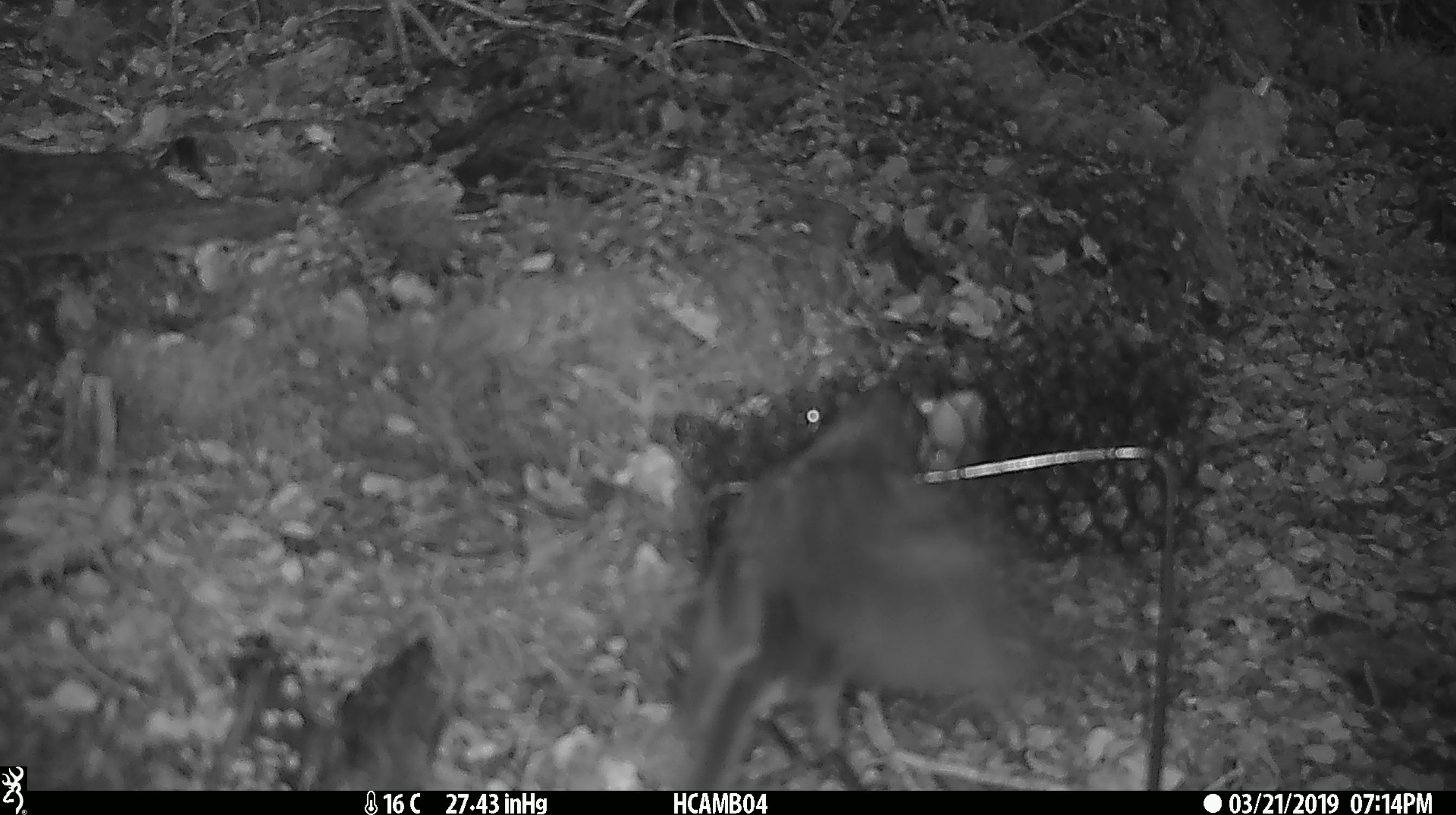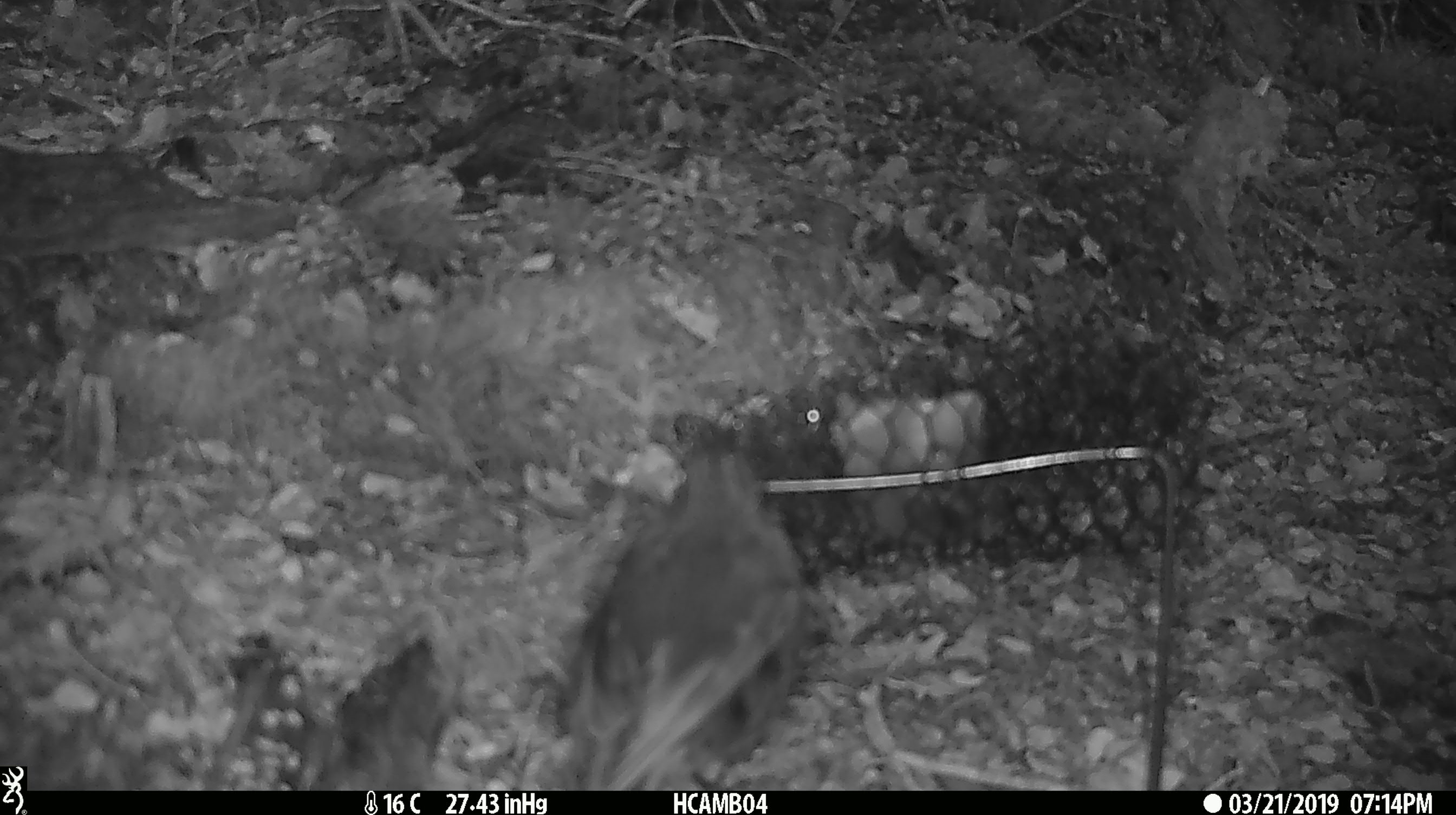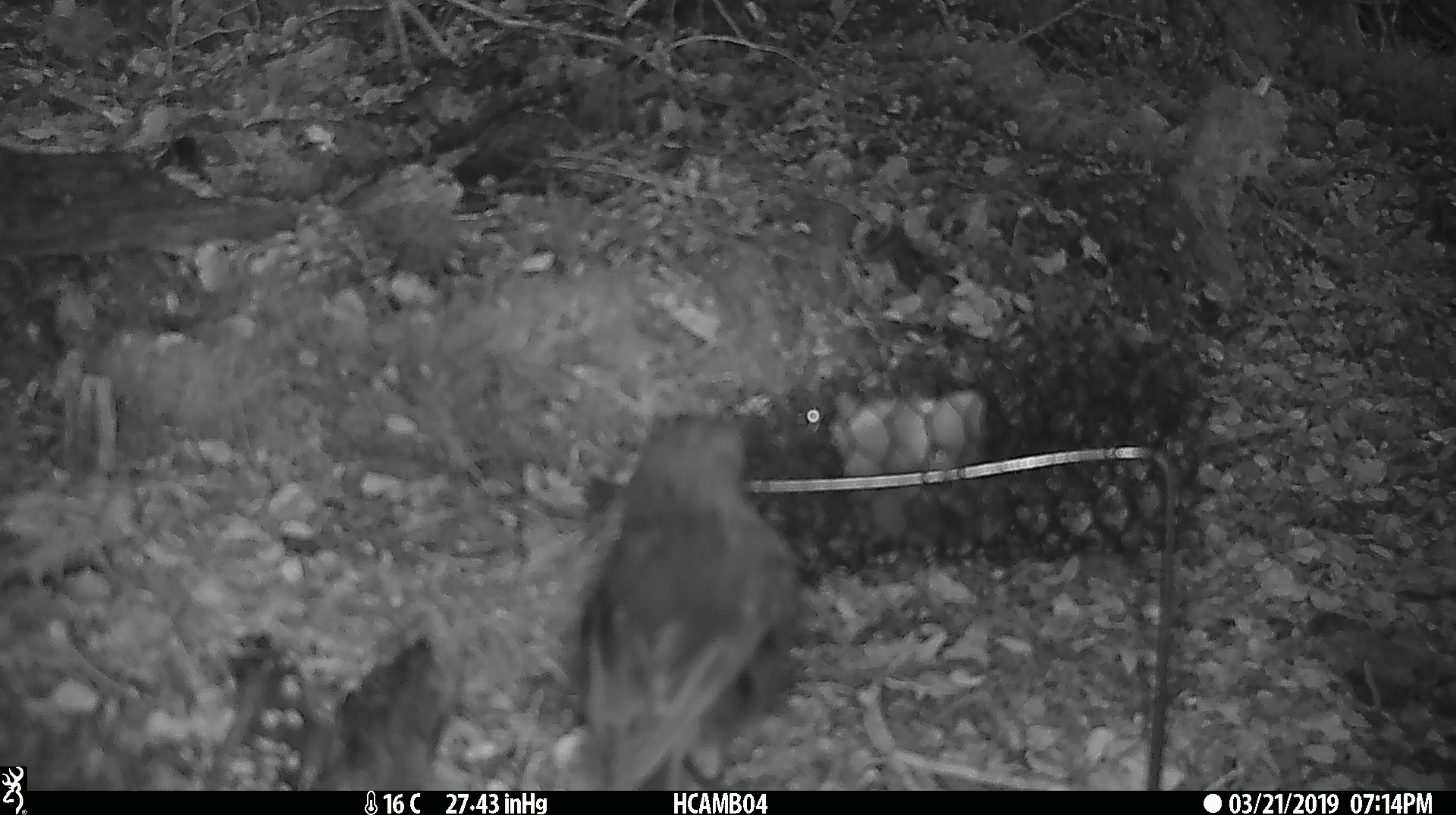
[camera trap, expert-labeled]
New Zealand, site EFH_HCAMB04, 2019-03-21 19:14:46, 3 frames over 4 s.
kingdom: Animalia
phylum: Chordata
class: Aves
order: Passeriformes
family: Petroicidae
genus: Petroica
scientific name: Petroica australis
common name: new zealand robin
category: robin